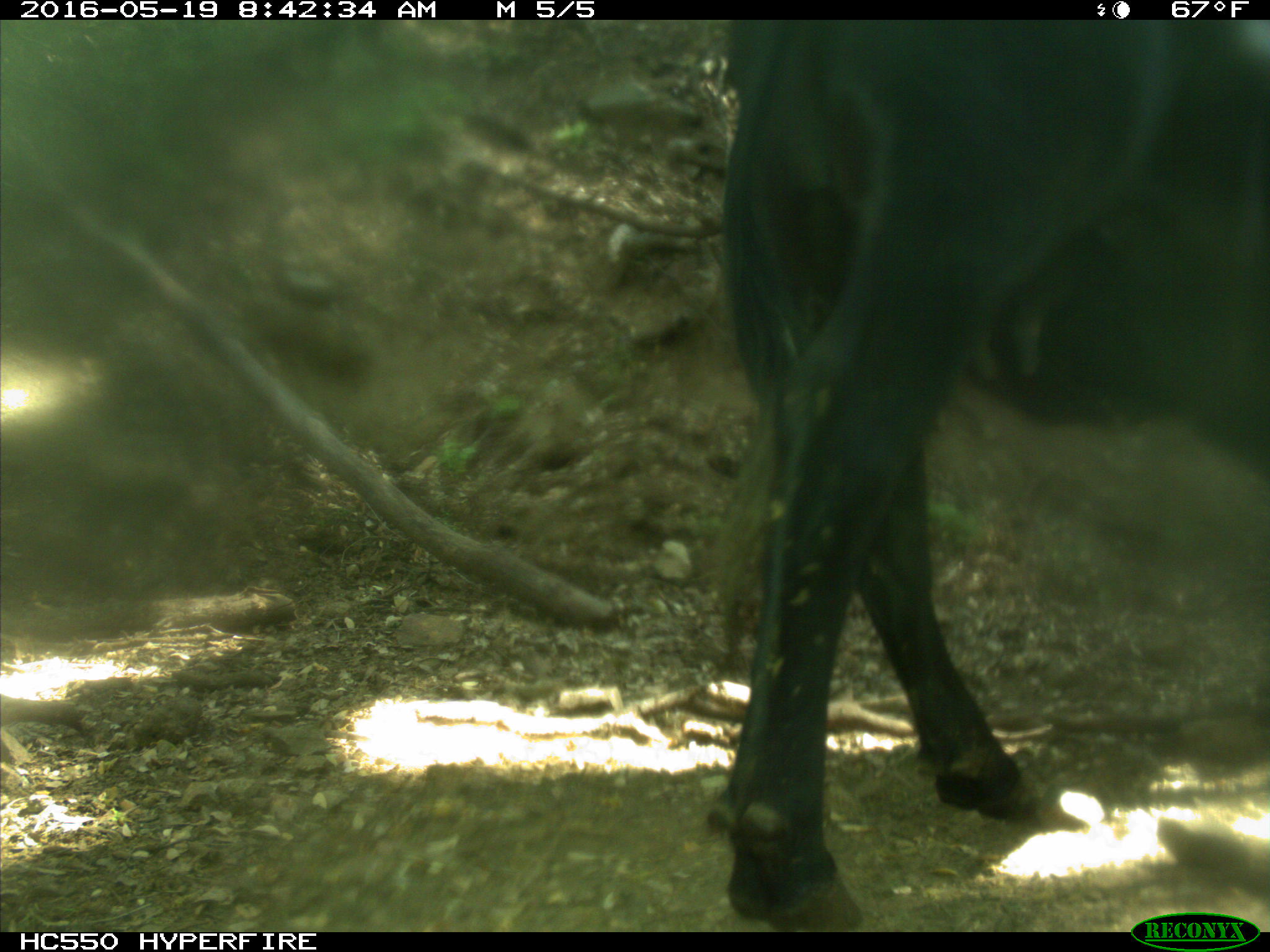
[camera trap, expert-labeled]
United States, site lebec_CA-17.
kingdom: Animalia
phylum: Chordata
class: Mammalia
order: Artiodactyla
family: Bovidae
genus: Bos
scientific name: Bos taurus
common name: domestic cow